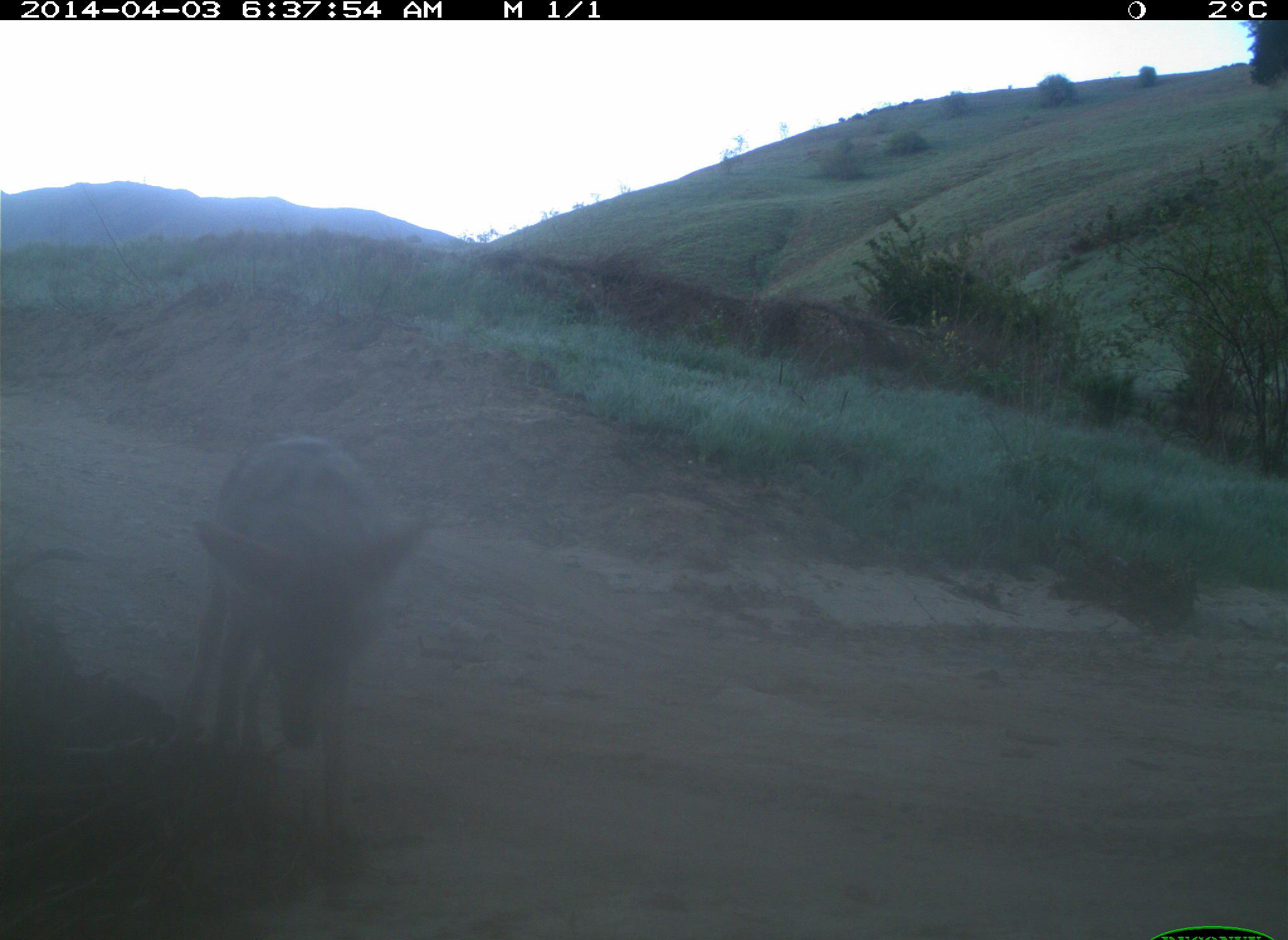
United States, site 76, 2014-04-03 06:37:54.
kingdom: Animalia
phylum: Chordata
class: Mammalia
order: Carnivora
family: Canidae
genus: Canis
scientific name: Canis latrans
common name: coyote